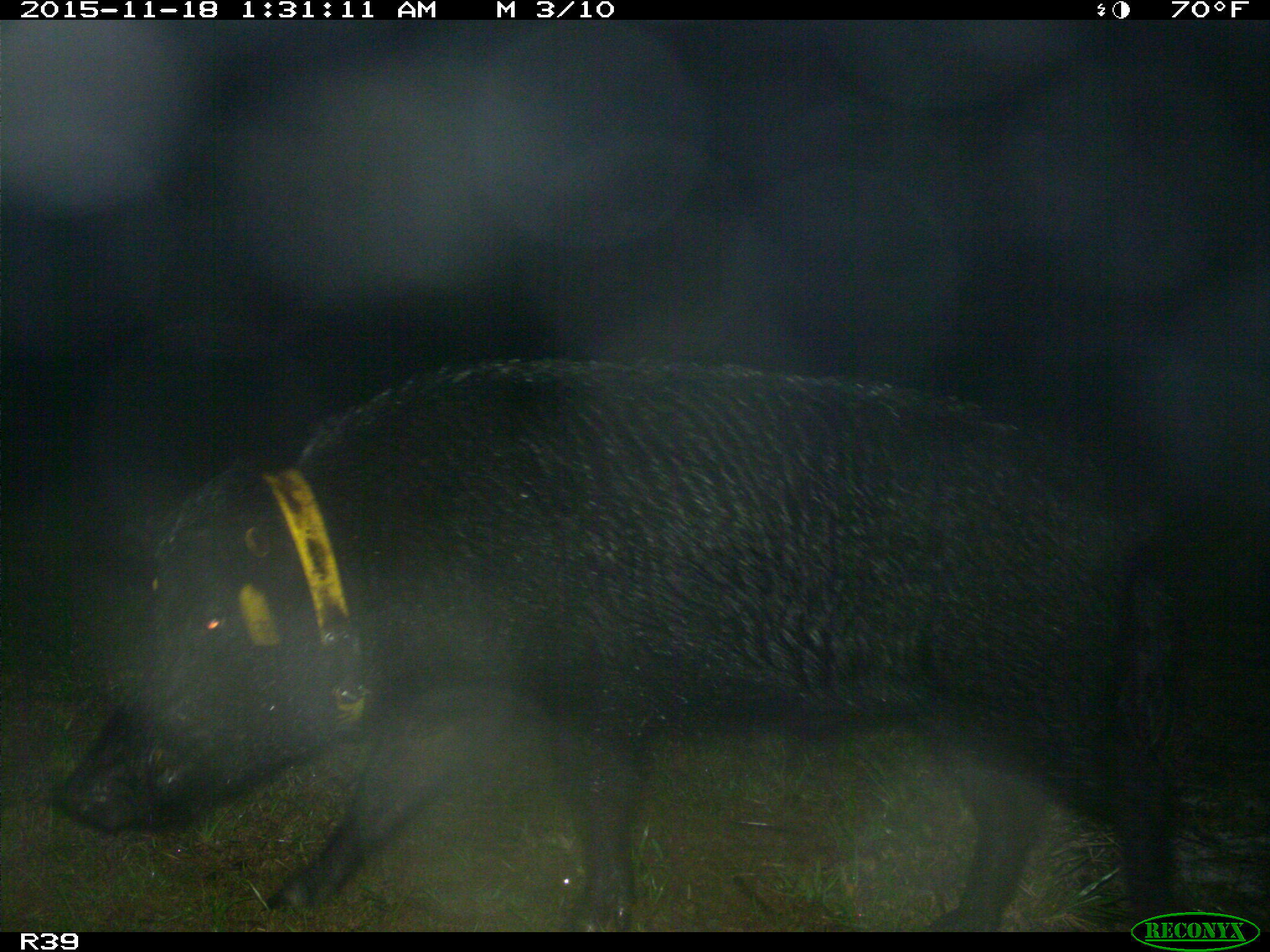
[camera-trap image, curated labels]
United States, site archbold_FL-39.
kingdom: Animalia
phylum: Chordata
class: Mammalia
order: Artiodactyla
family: Suidae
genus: Sus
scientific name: Sus scrofa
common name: wild boar